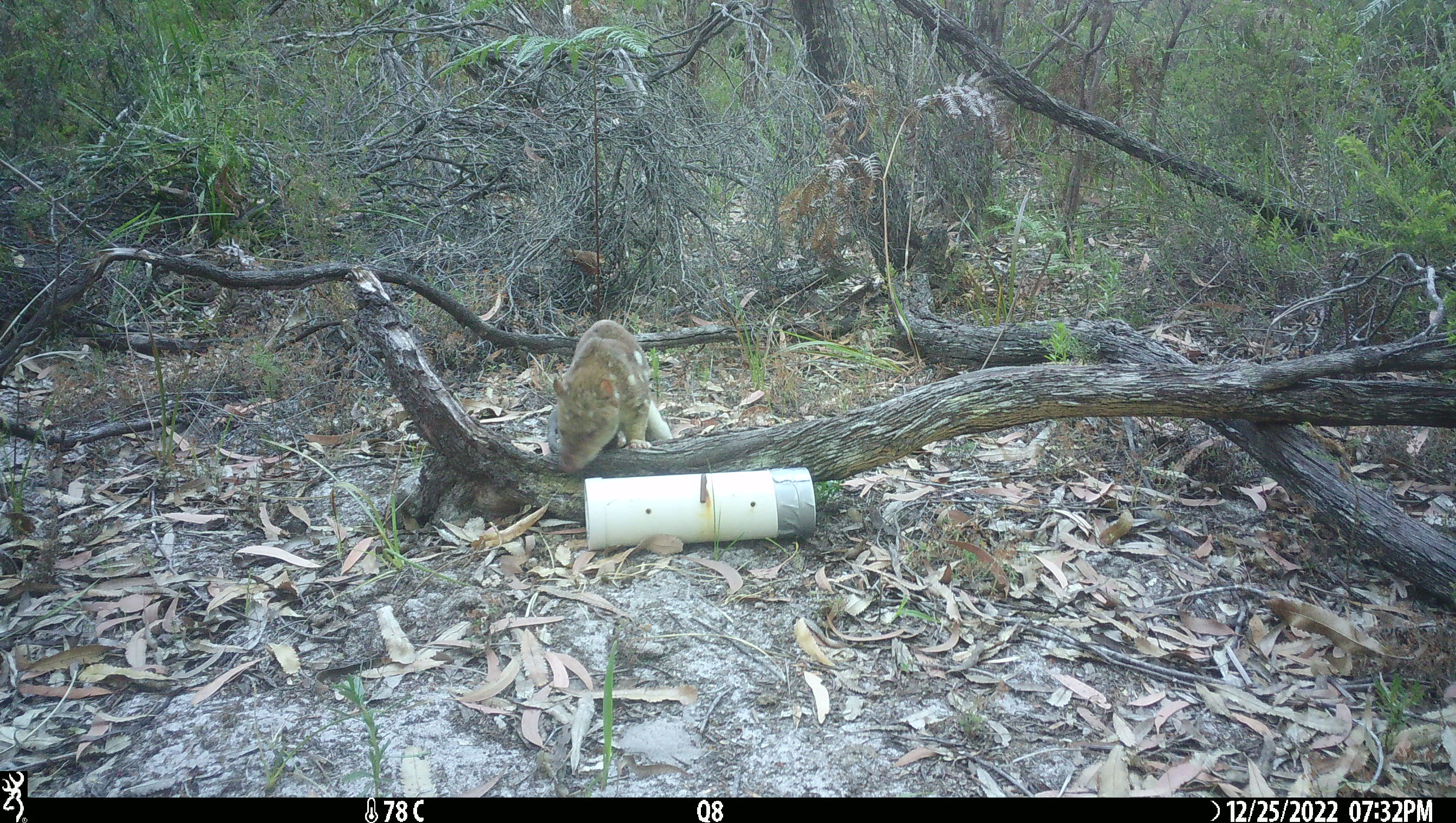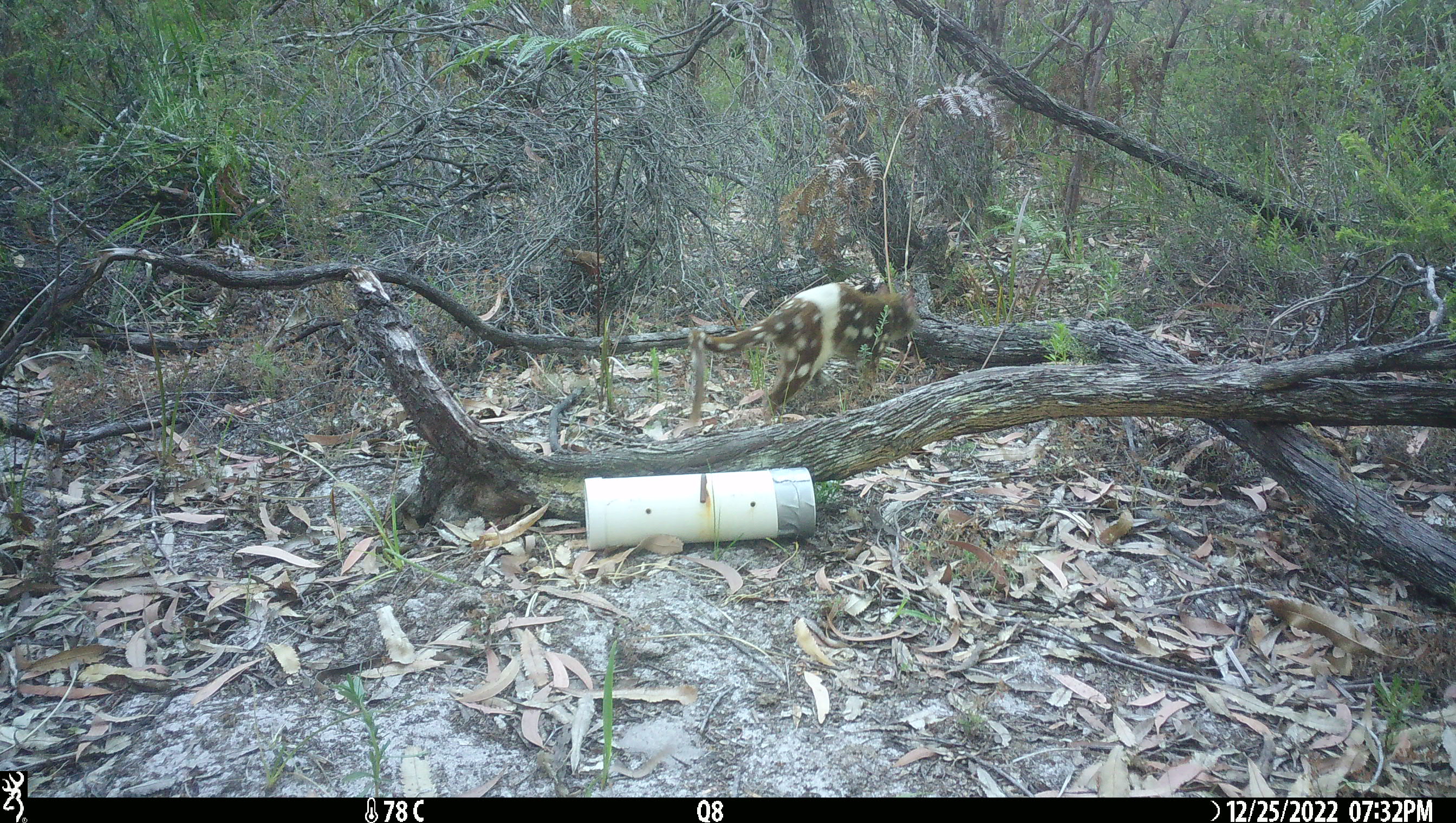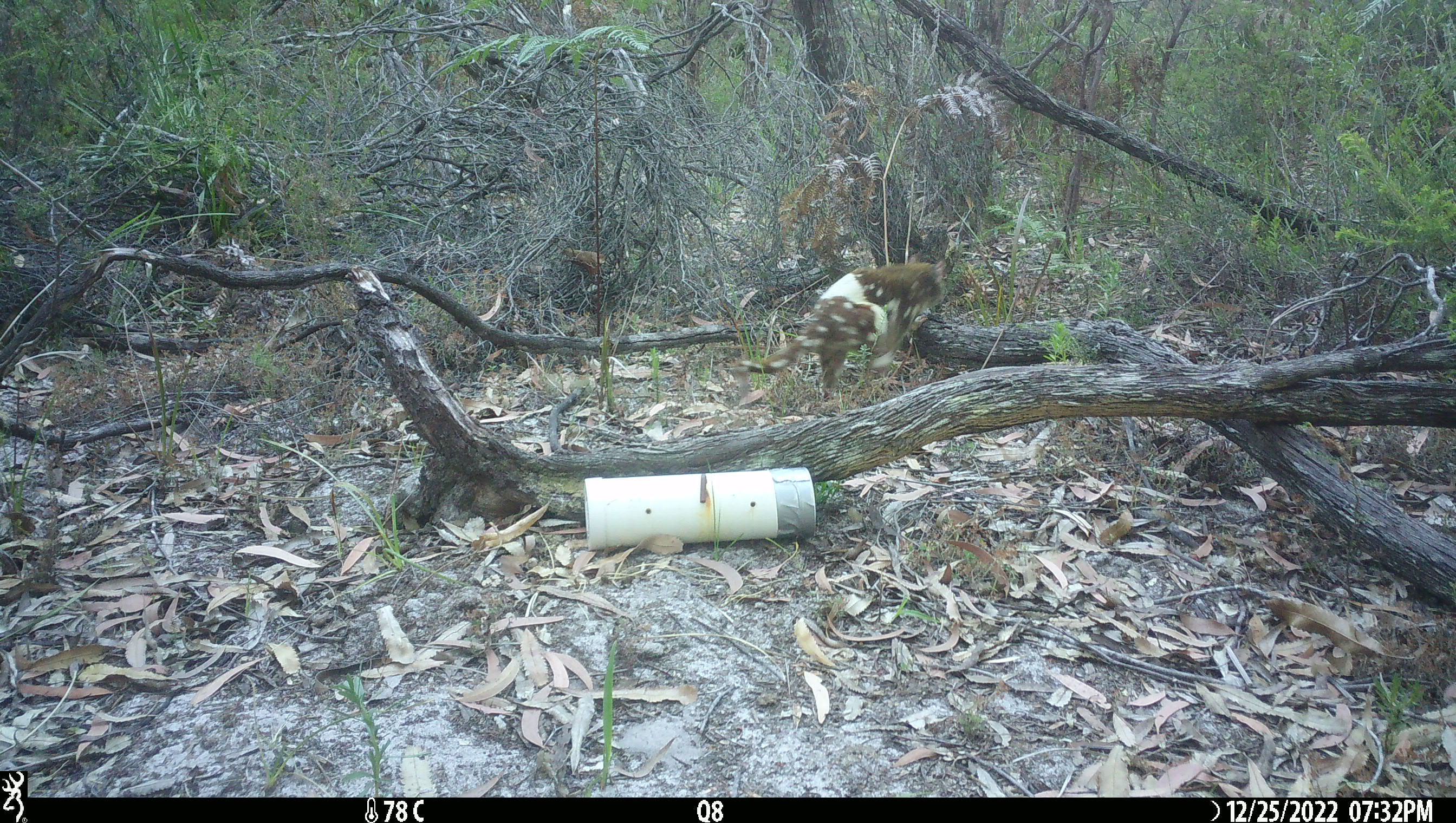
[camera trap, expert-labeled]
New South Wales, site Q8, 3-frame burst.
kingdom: Animalia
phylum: Chordata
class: Mammalia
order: Dasyuromorphia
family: Dasyuridae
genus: Dasyurus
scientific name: Dasyurus maculatus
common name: spotted-tailed quoll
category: quoll